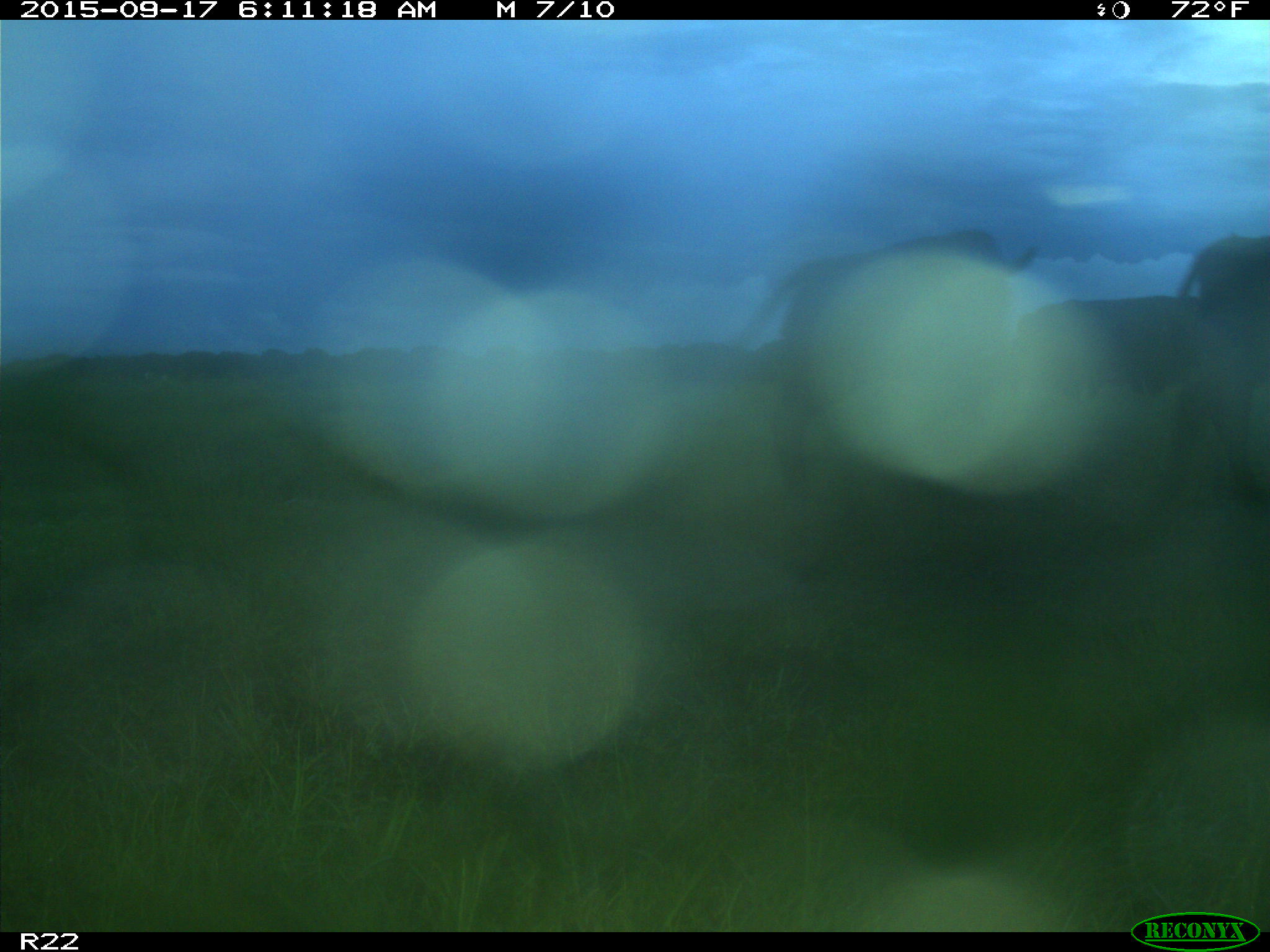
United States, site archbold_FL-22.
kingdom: Animalia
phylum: Chordata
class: Mammalia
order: Artiodactyla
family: Bovidae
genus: Bos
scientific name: Bos taurus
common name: domestic cow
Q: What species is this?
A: Bos taurus (domestic cow).